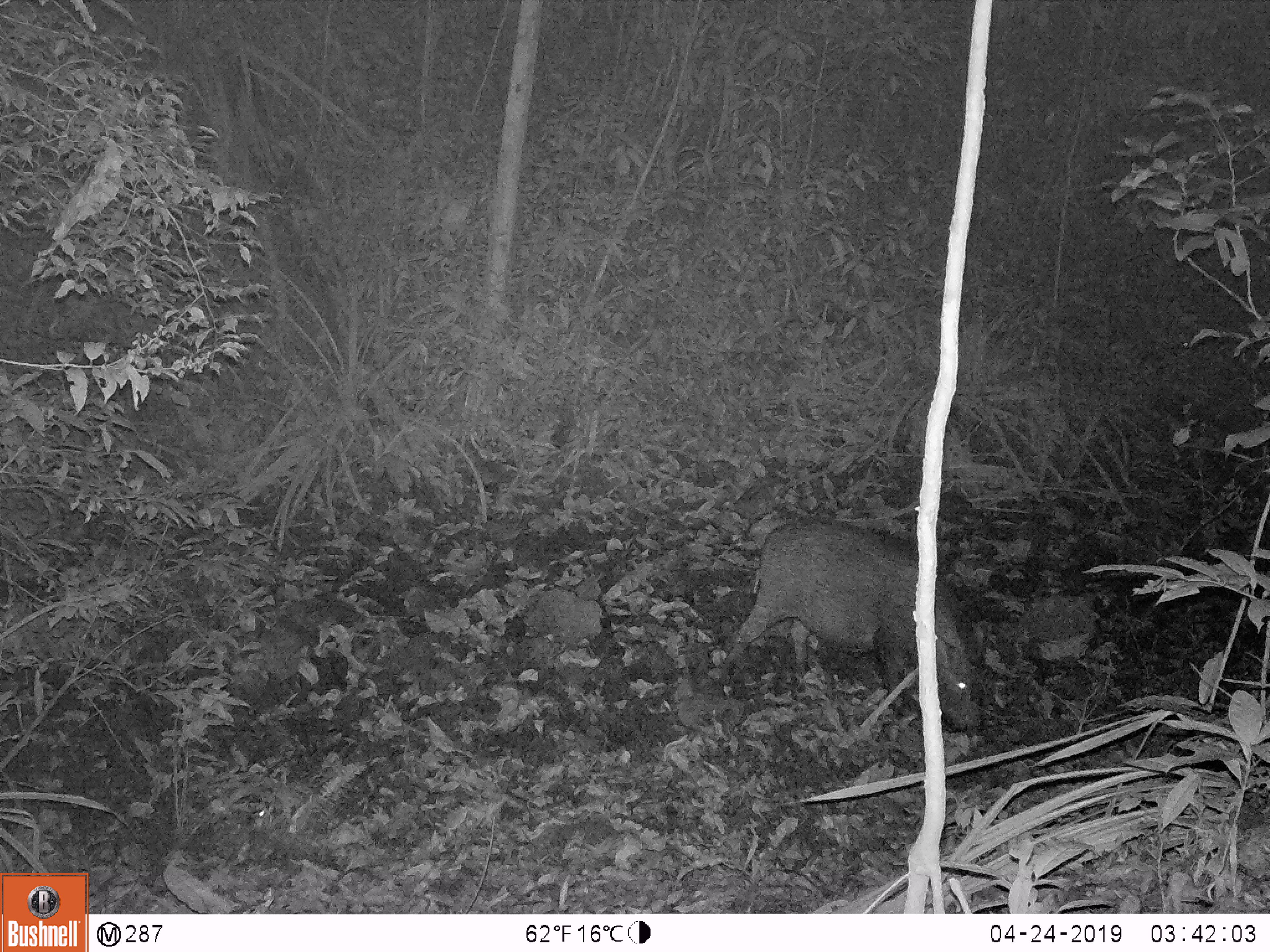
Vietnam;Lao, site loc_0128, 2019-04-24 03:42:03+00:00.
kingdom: Animalia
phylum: Chordata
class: Mammalia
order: Artiodactyla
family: Suidae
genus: Sus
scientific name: Sus scrofa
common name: eurasian wild pig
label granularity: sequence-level